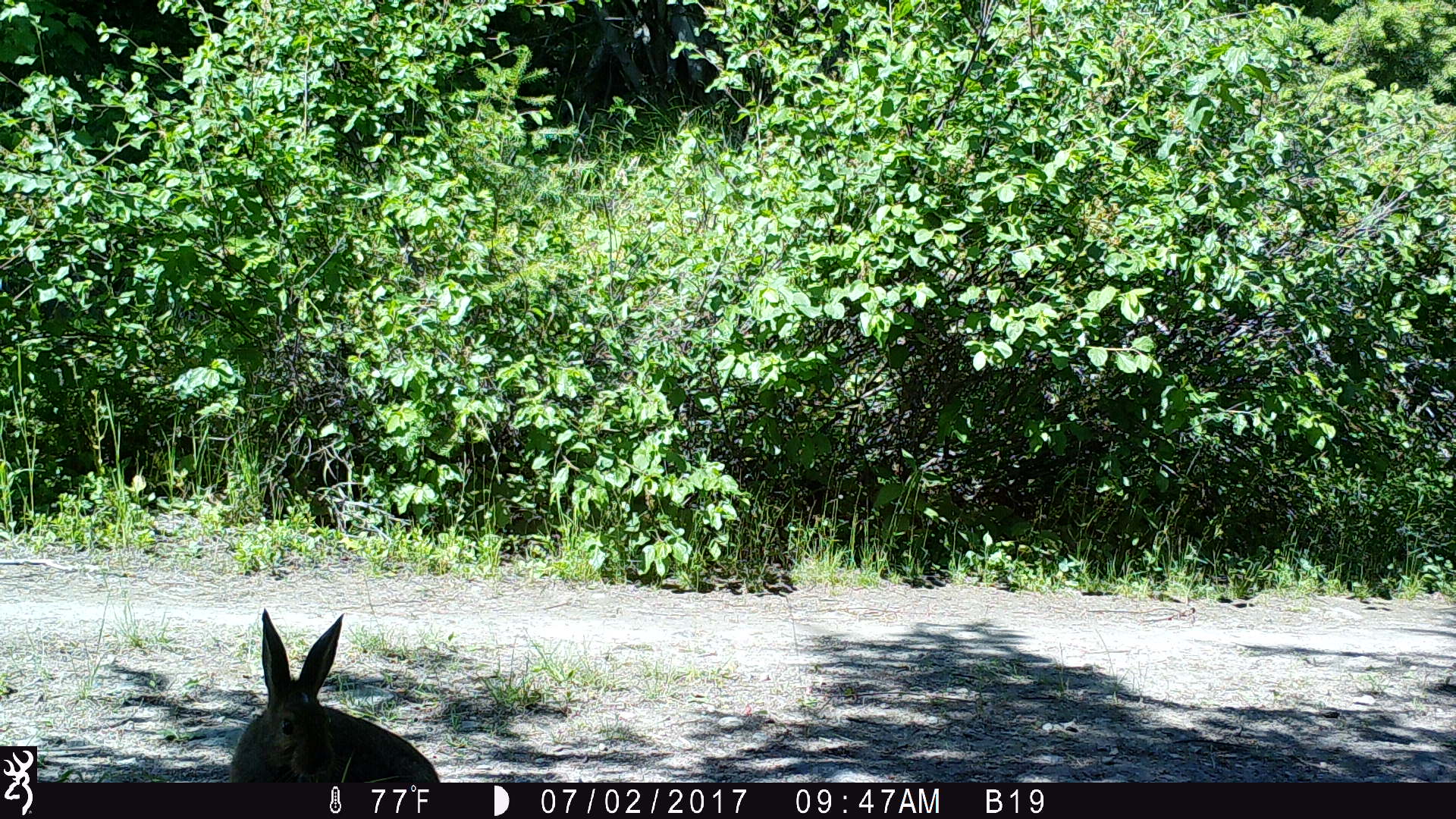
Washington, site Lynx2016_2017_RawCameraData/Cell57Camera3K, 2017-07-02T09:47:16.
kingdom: Animalia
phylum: Chordata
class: Mammalia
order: Lagomorpha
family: Leporidae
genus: Lepus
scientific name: Lepus americanus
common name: snowshoe hare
Lepus americanus (snowshoe hare). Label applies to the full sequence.